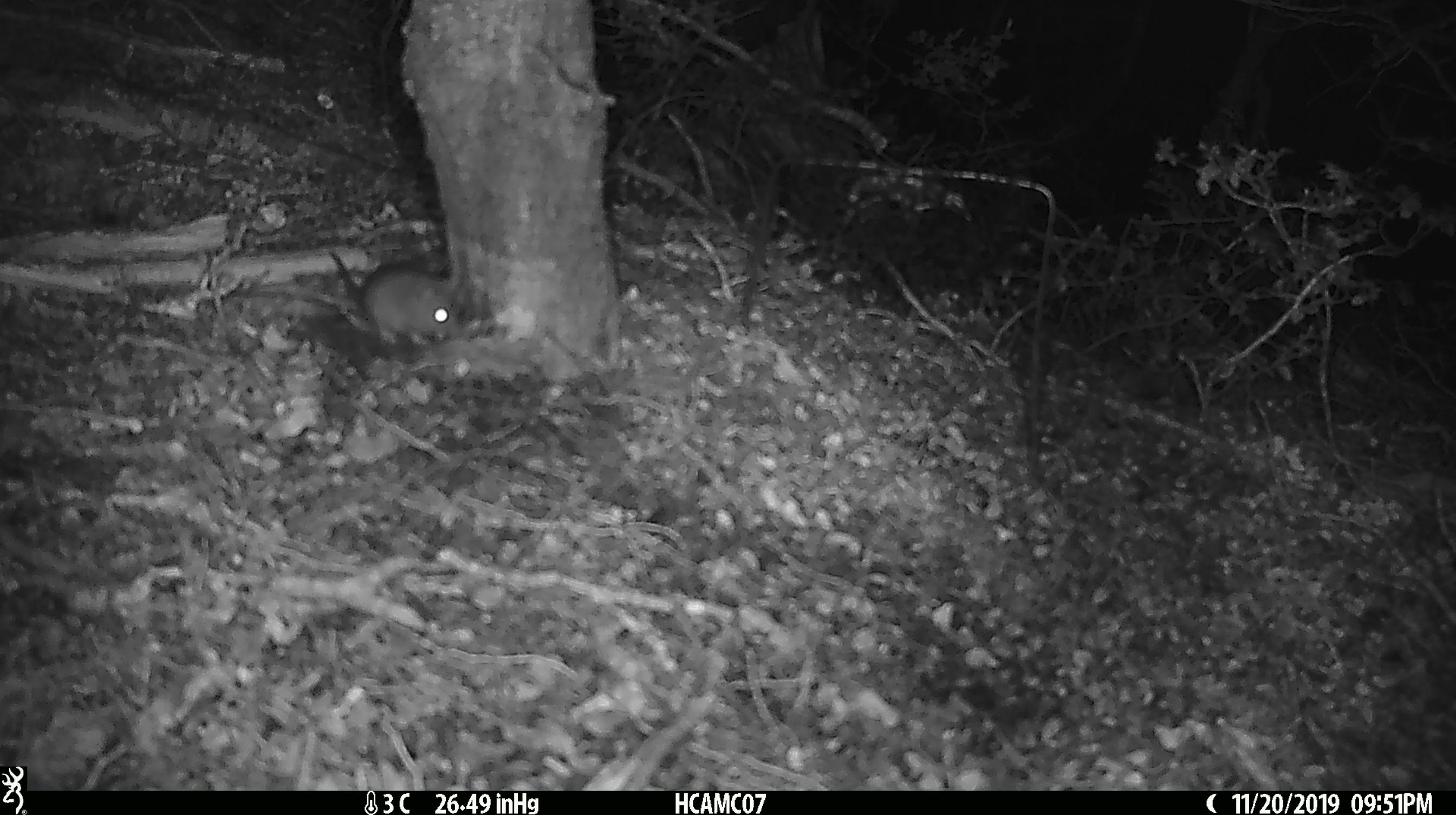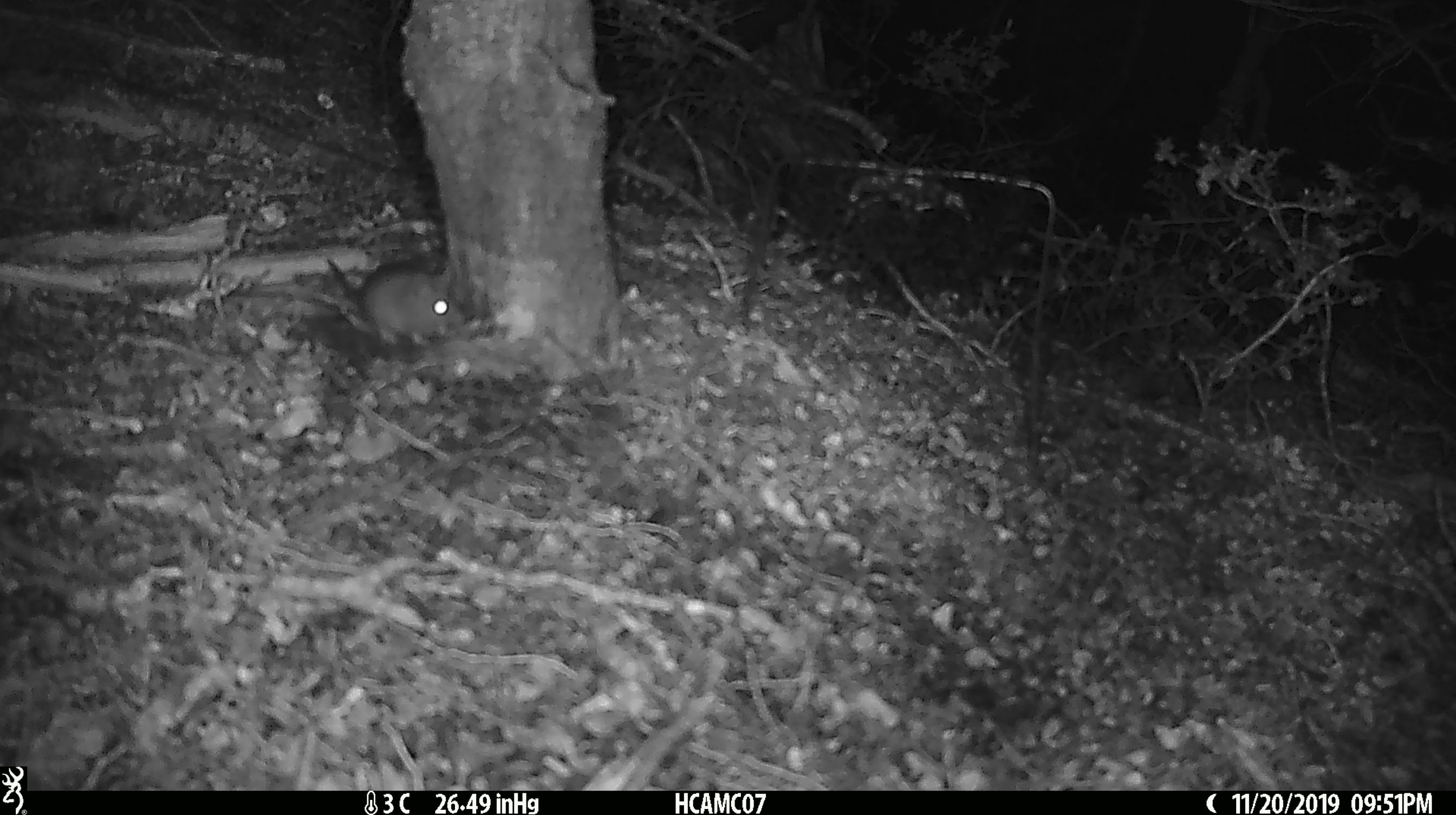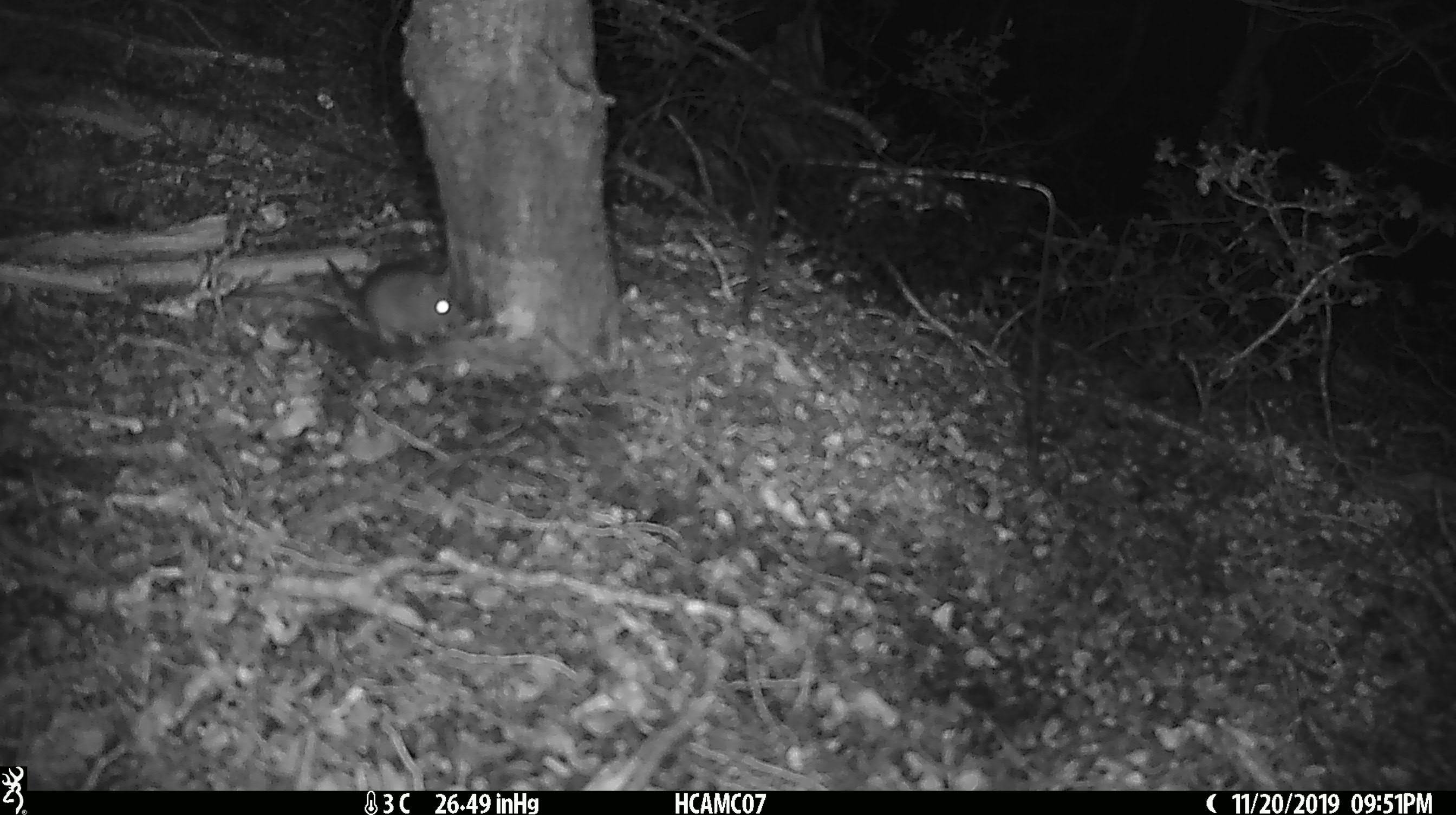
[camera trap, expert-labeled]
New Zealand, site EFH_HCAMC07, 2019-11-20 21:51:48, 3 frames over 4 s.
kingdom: Animalia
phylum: Chordata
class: Mammalia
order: Rodentia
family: Muridae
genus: Mus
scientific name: Mus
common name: mouse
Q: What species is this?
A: Mouse (Mus).